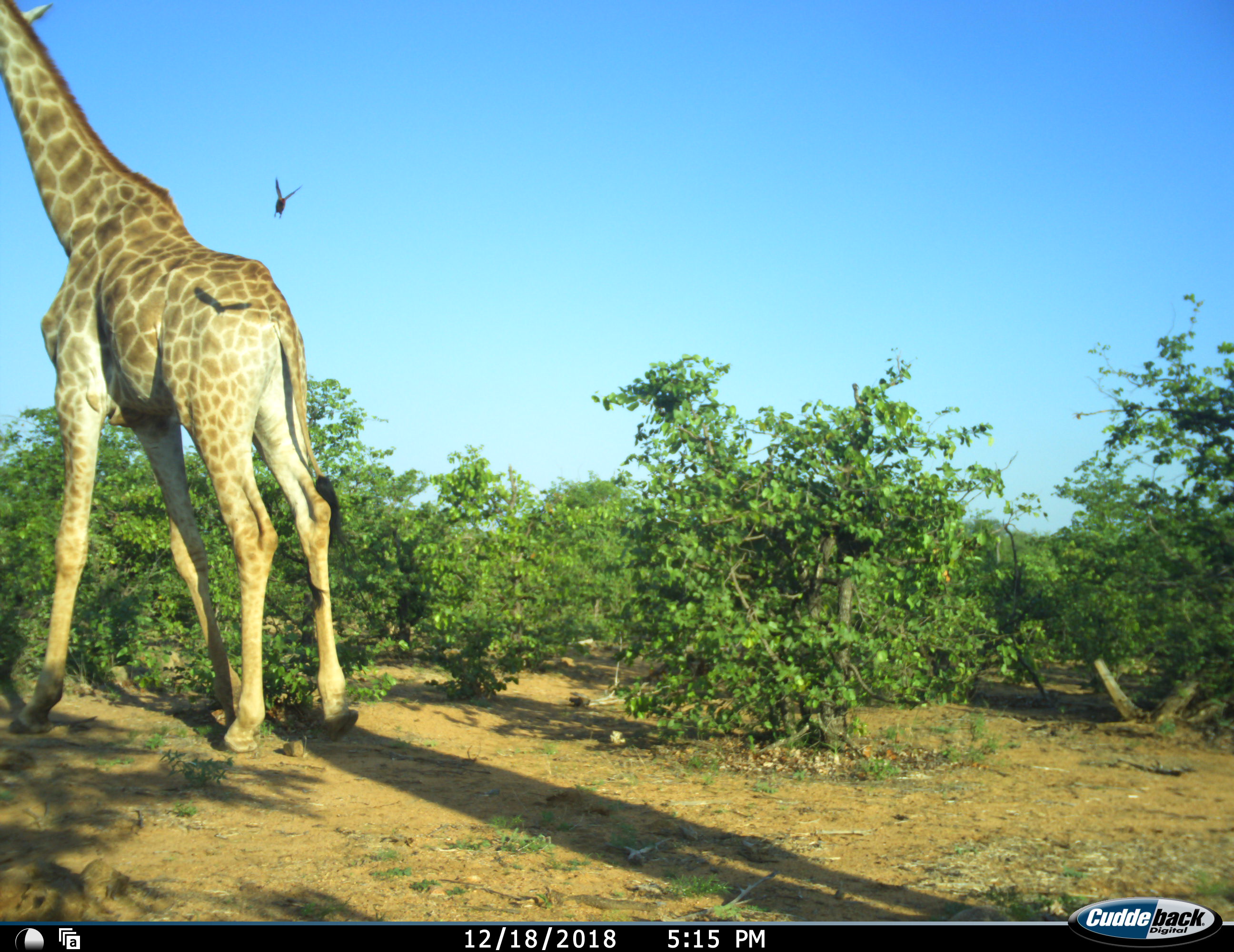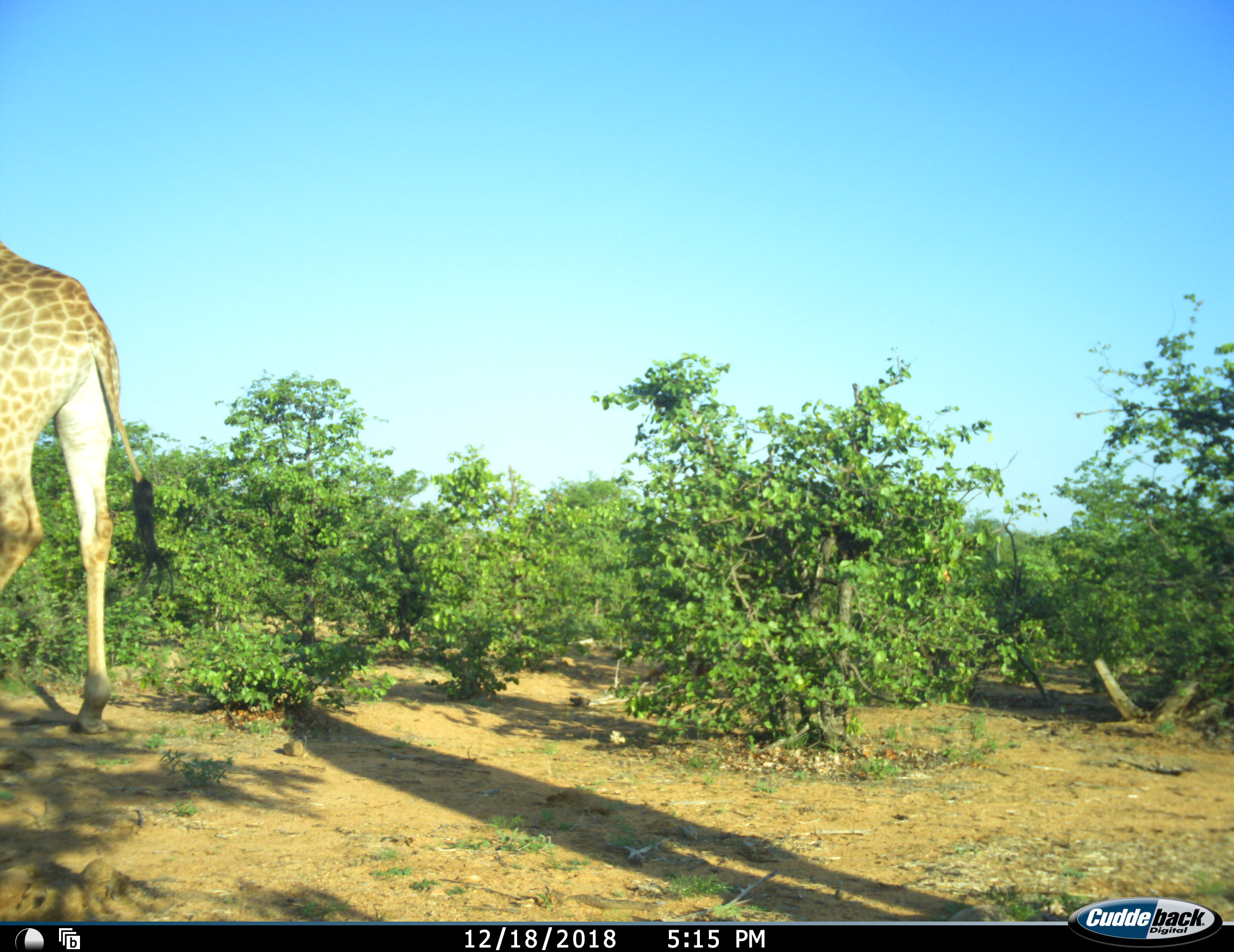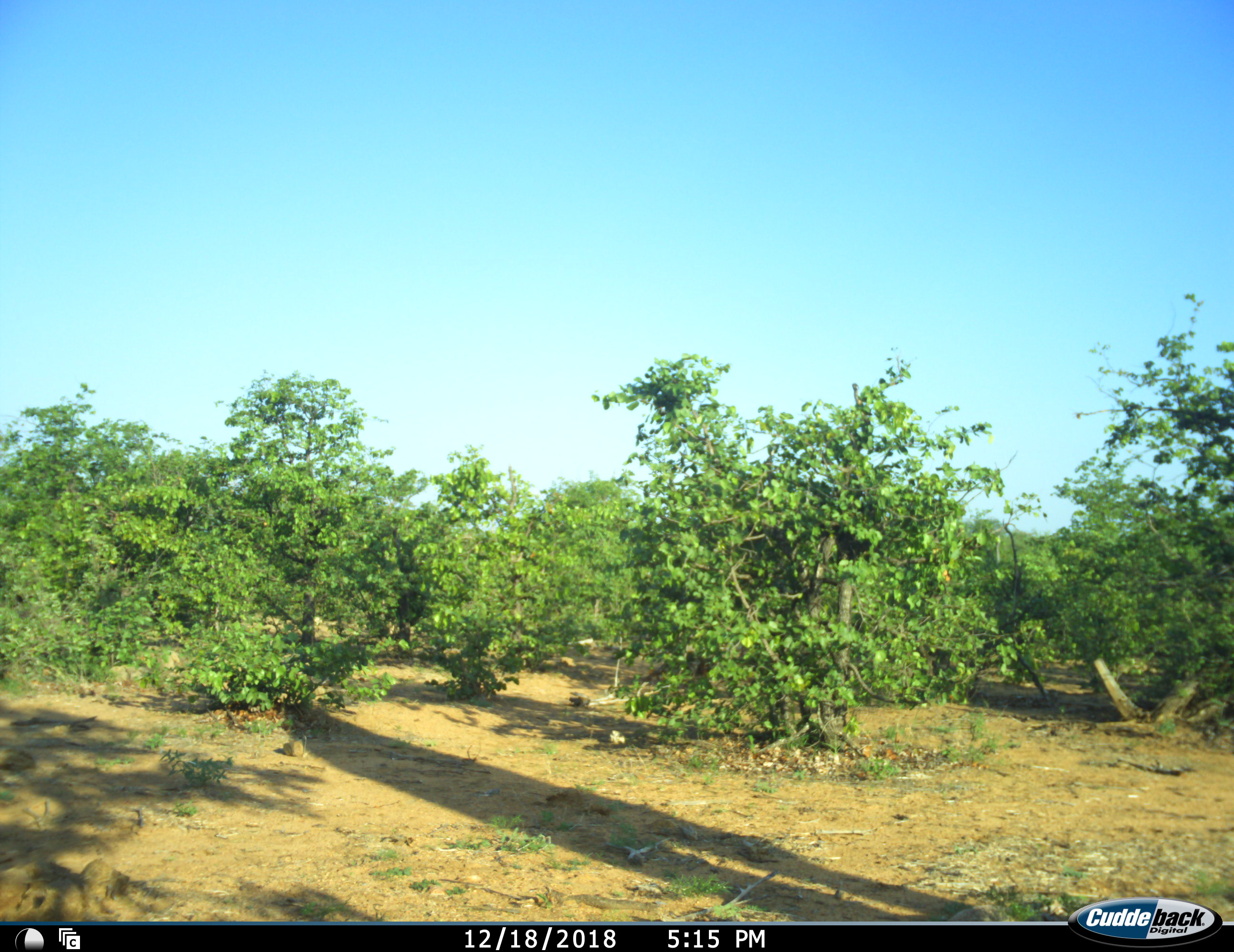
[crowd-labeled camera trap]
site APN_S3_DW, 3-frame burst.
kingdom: Animalia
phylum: Chordata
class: Mammalia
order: Artiodactyla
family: Giraffidae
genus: Giraffa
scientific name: Giraffa camelopardalis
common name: giraffe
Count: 1.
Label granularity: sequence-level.